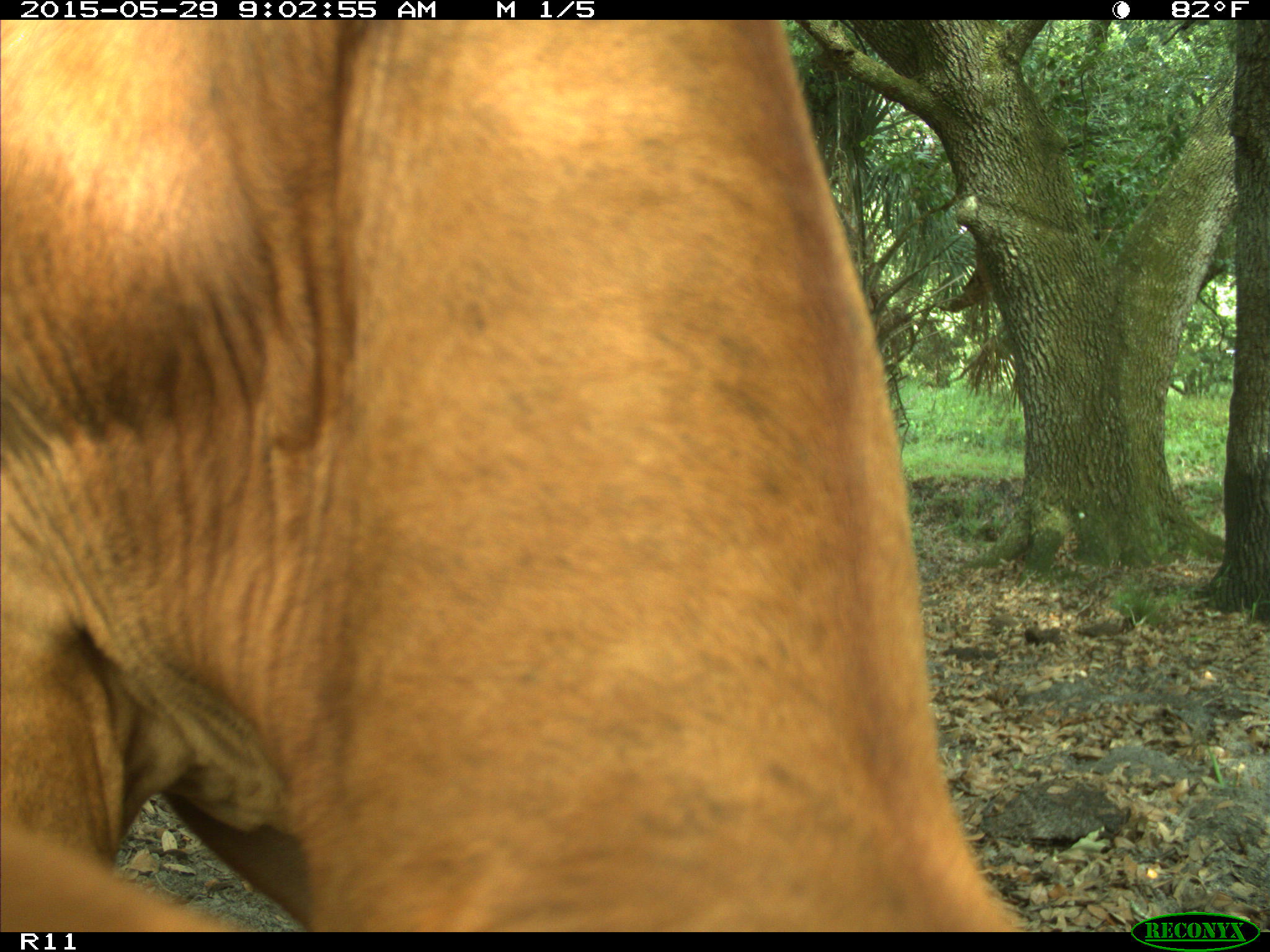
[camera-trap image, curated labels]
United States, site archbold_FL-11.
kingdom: Animalia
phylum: Chordata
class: Mammalia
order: Artiodactyla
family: Bovidae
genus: Bos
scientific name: Bos taurus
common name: domestic cow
Bos taurus (domestic cow).